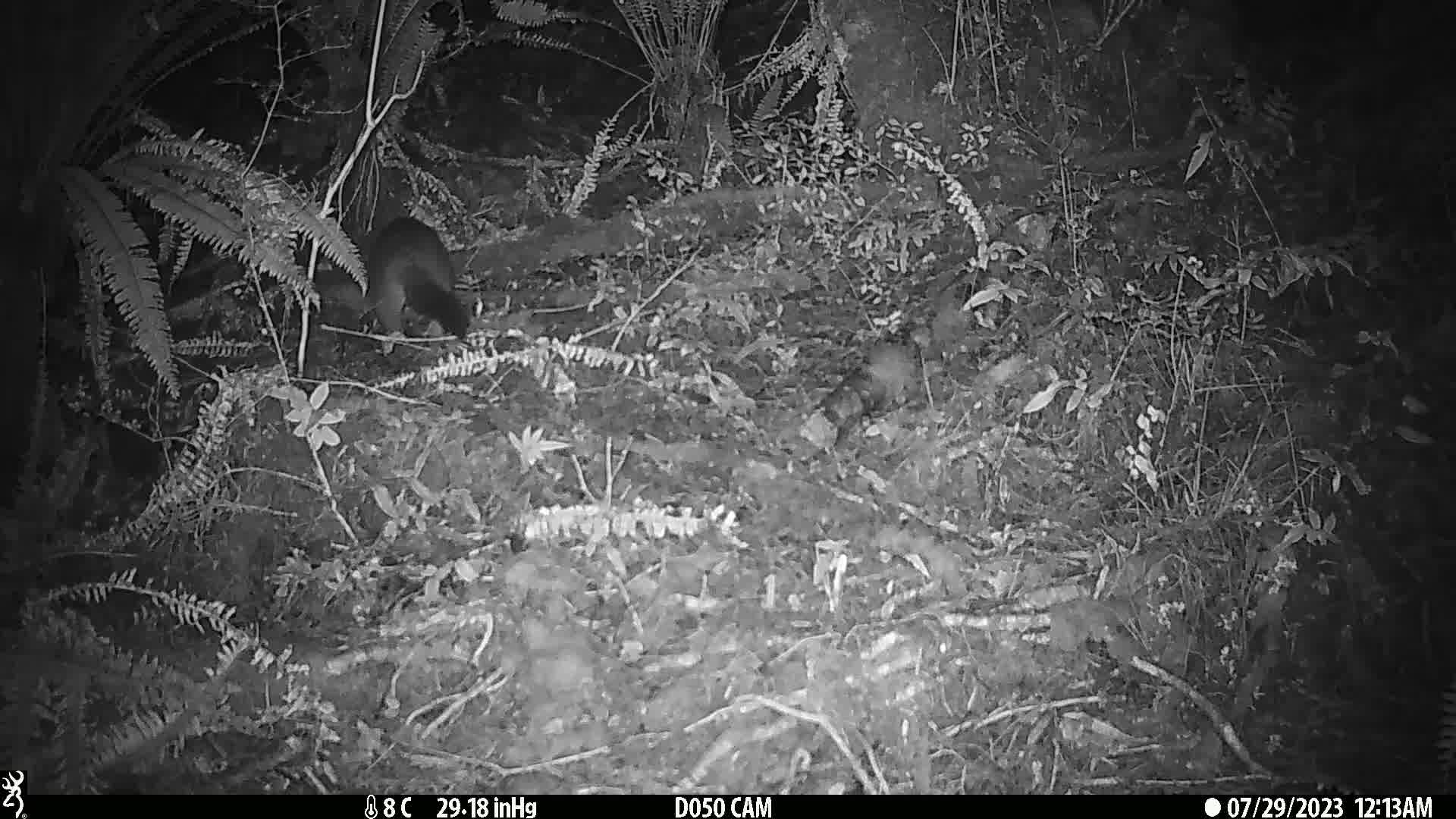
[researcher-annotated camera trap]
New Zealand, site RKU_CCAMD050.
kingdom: Animalia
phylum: Chordata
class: Mammalia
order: Diprotodontia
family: Phalangeridae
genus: Trichosurus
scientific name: Trichosurus vulpecula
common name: common brushtail possum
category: possum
Possum (common brushtail possum) (Trichosurus vulpecula).